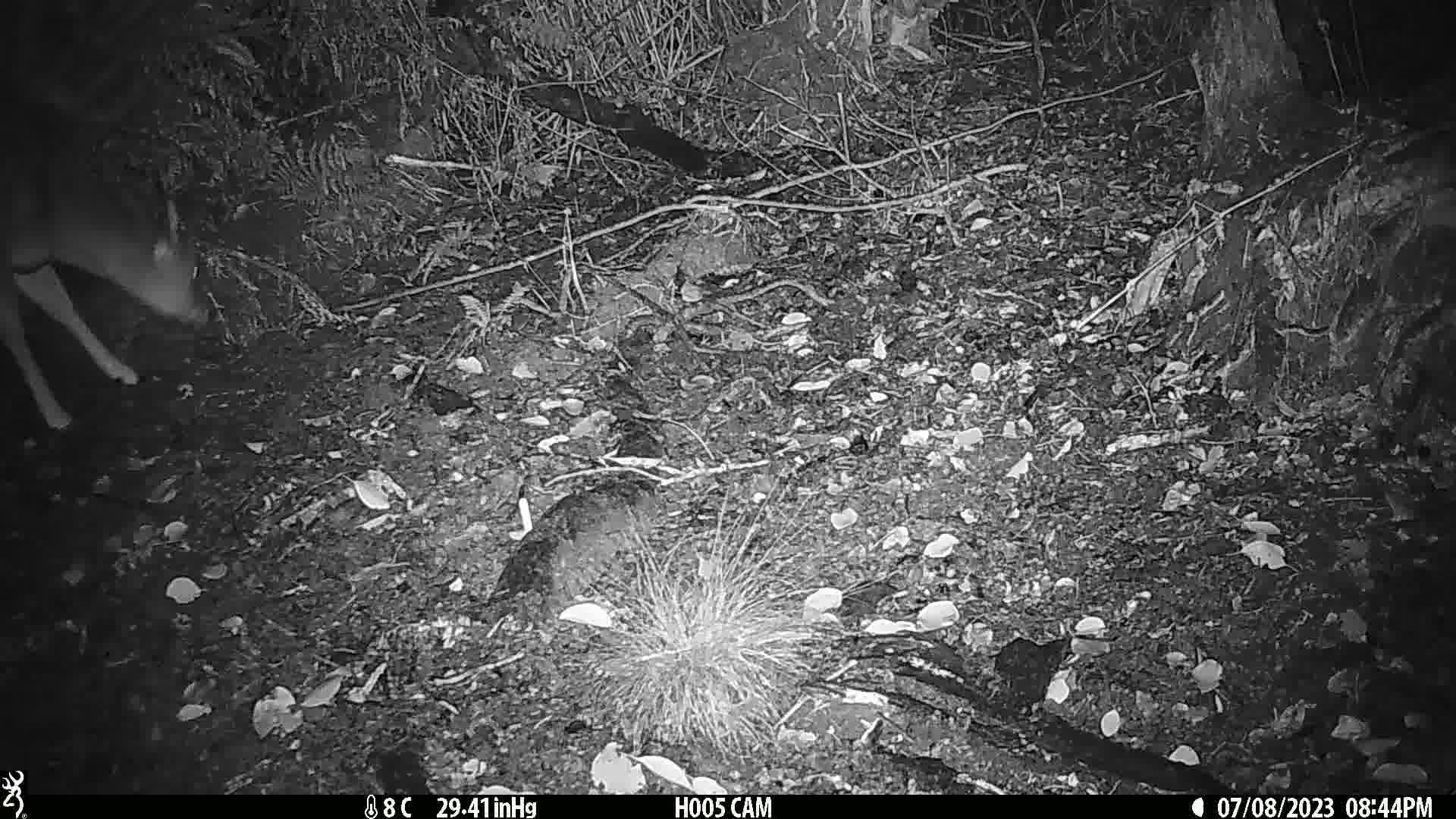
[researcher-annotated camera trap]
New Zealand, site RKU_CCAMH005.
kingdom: Animalia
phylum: Chordata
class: Mammalia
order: Artiodactyla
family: Cervidae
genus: Odocoileus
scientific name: Odocoileus virginianus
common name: white-tailed deer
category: white tailed deer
White tailed deer (white-tailed deer) (Odocoileus virginianus).